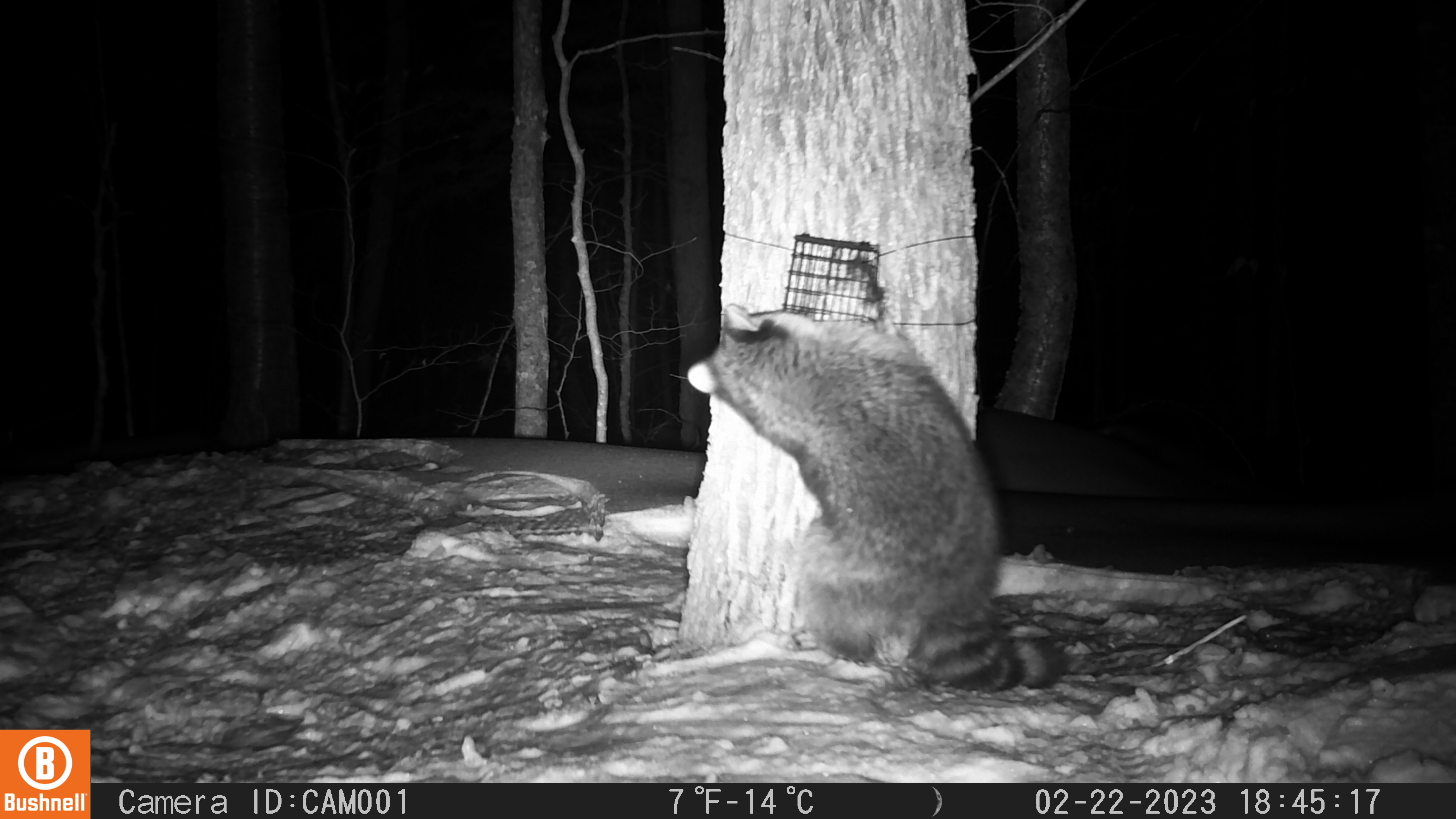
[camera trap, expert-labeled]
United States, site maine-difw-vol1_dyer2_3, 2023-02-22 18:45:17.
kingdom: Animalia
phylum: Chordata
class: Mammalia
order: Carnivora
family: Procyonidae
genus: Procyon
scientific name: Procyon lotor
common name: raccoon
Raccoon (Procyon lotor).